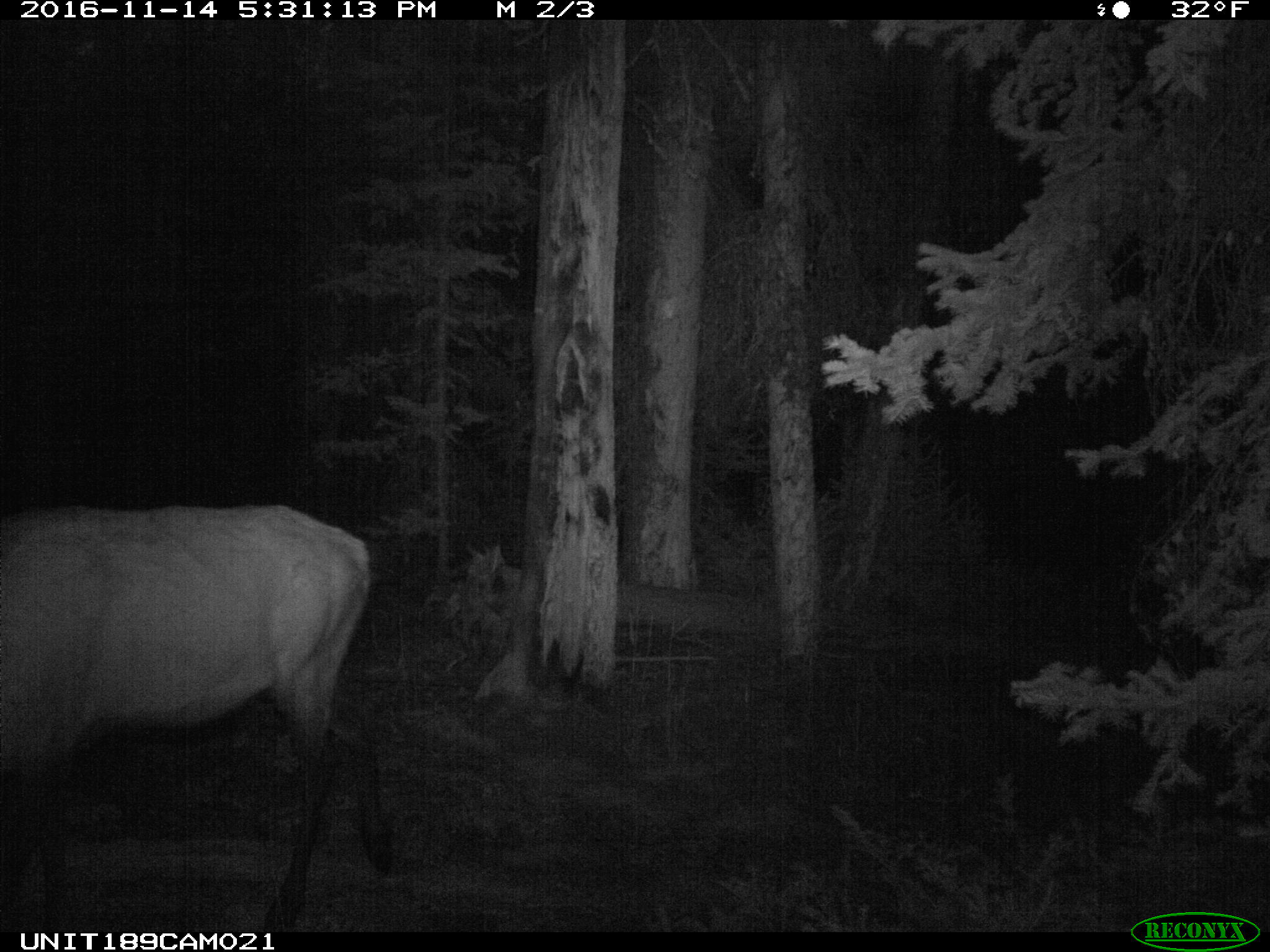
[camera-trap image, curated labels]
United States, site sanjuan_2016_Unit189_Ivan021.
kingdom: Animalia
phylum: Chordata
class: Mammalia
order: Artiodactyla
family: Cervidae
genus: Cervus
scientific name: Cervus elaphus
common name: red deer